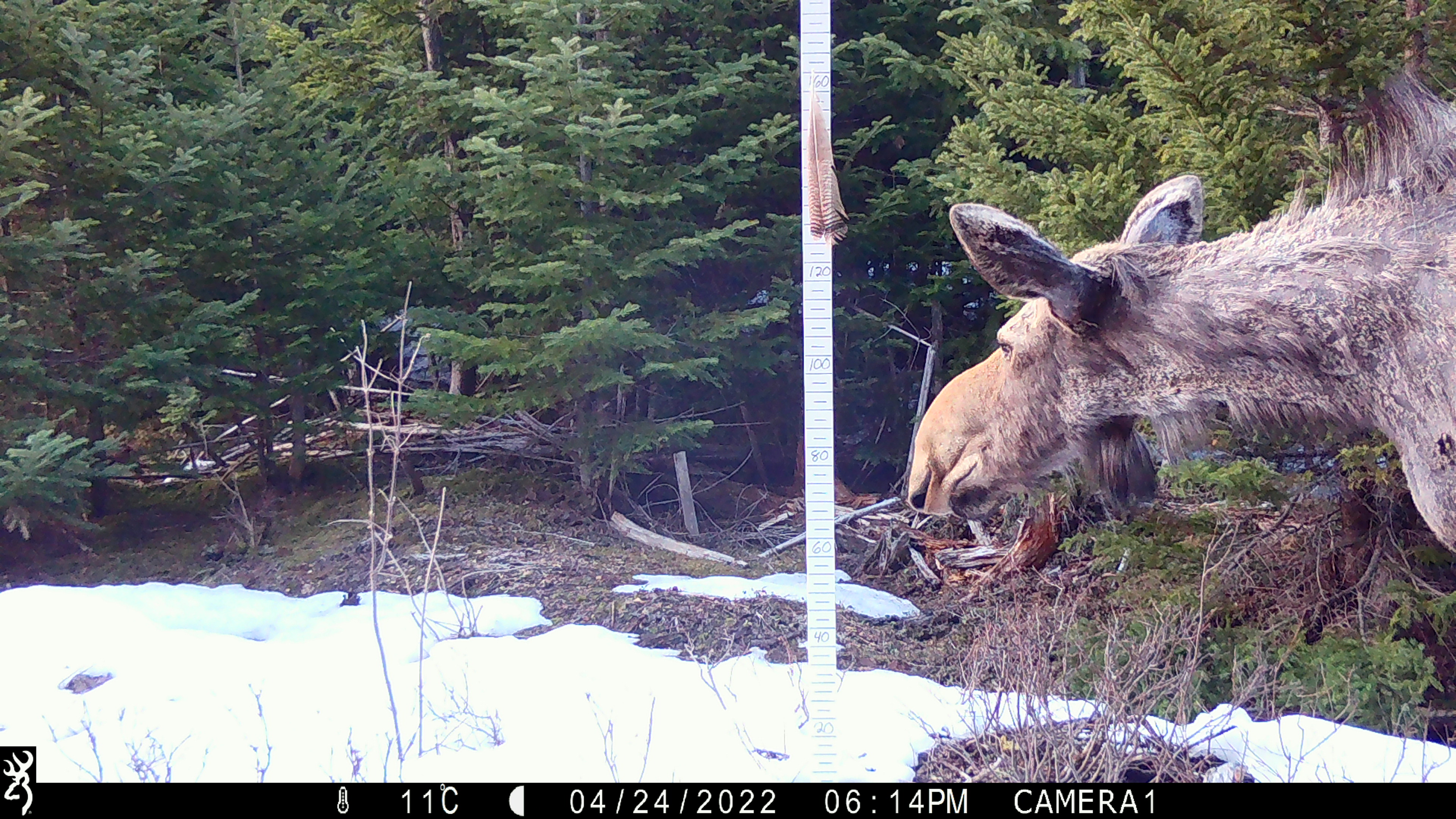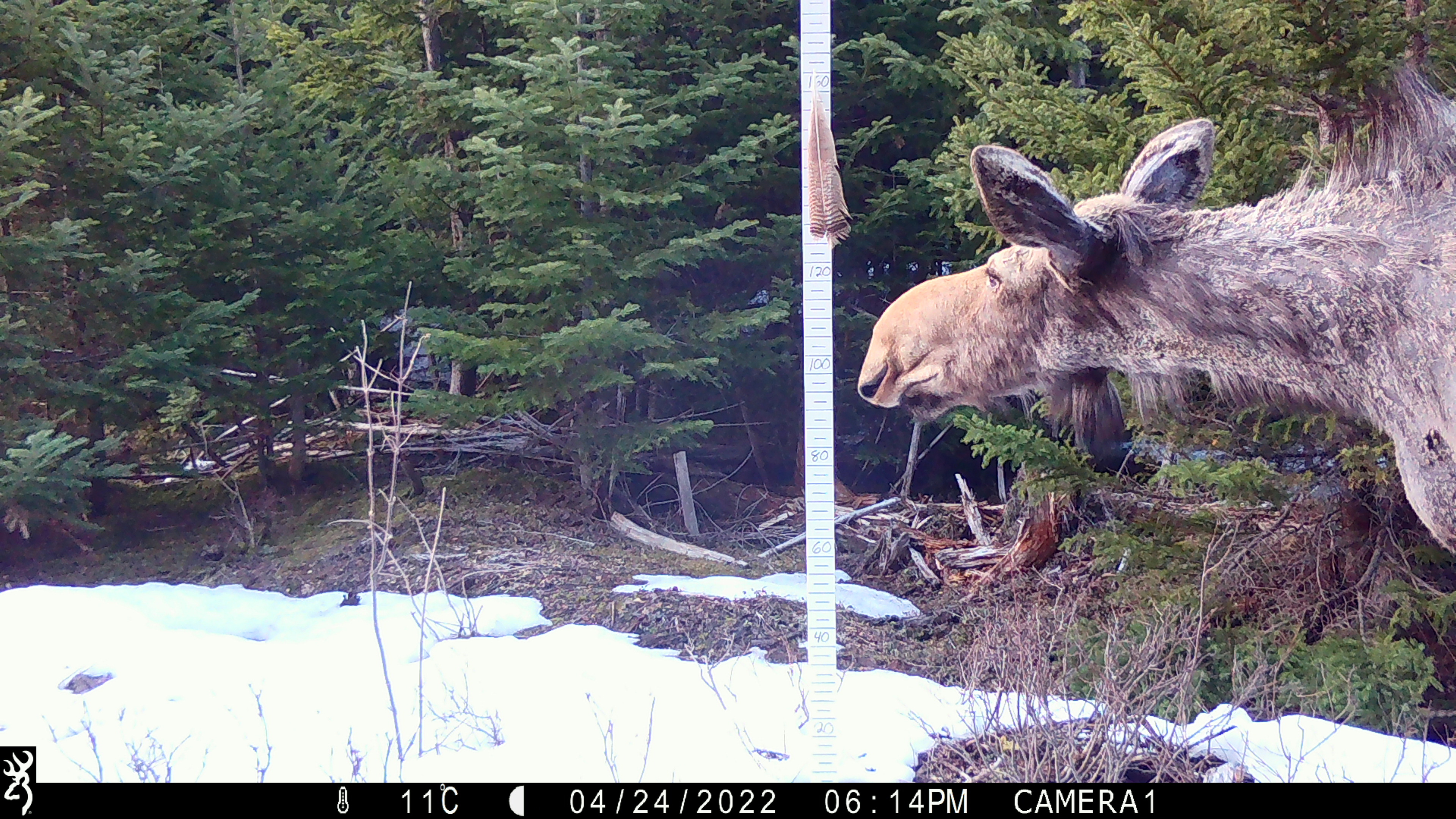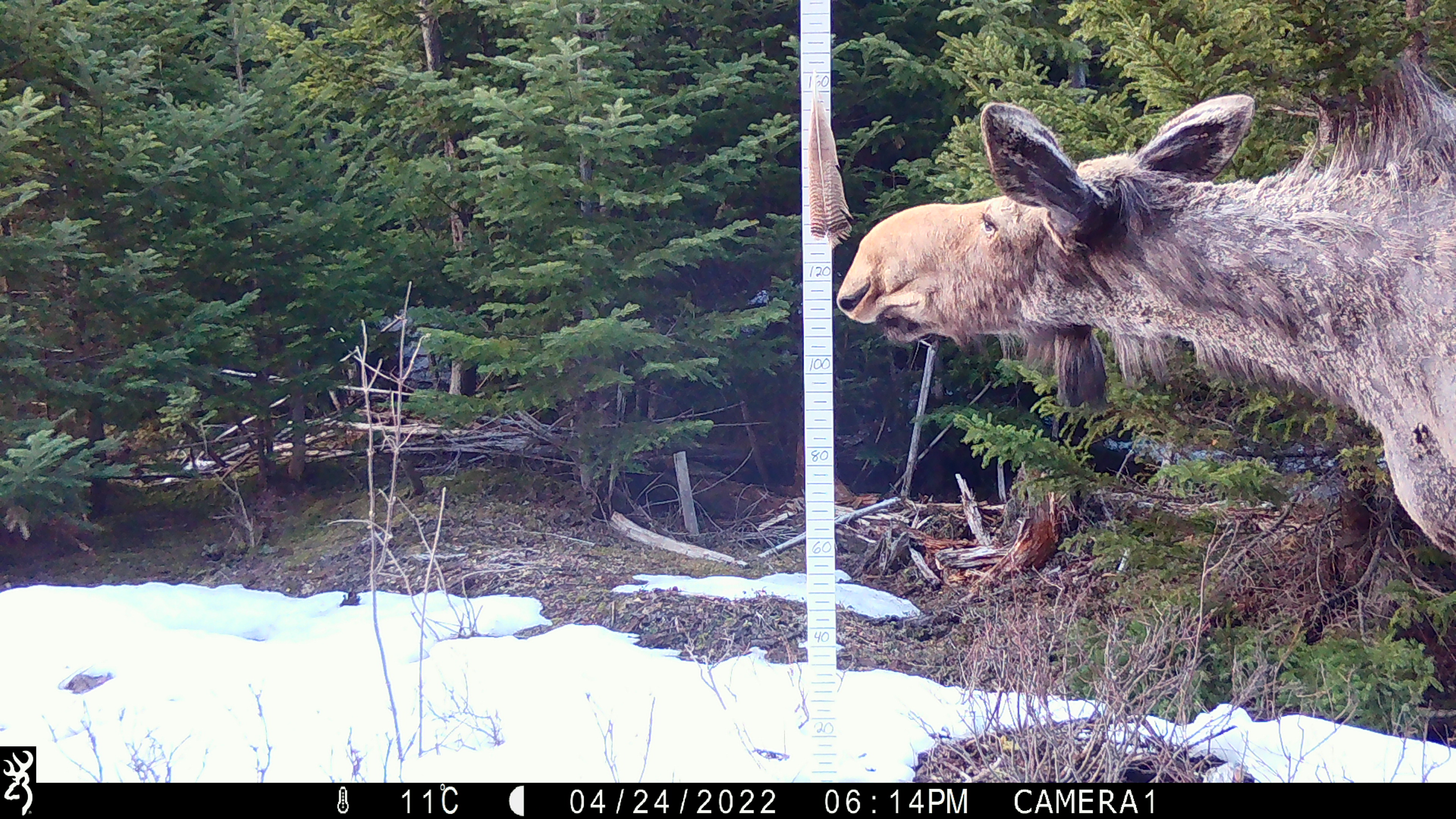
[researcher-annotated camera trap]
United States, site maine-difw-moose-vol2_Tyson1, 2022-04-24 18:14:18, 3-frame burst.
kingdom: Animalia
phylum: Chordata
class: Mammalia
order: Artiodactyla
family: Cervidae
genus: Alces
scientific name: Alces alces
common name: moose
Moose (Alces alces).